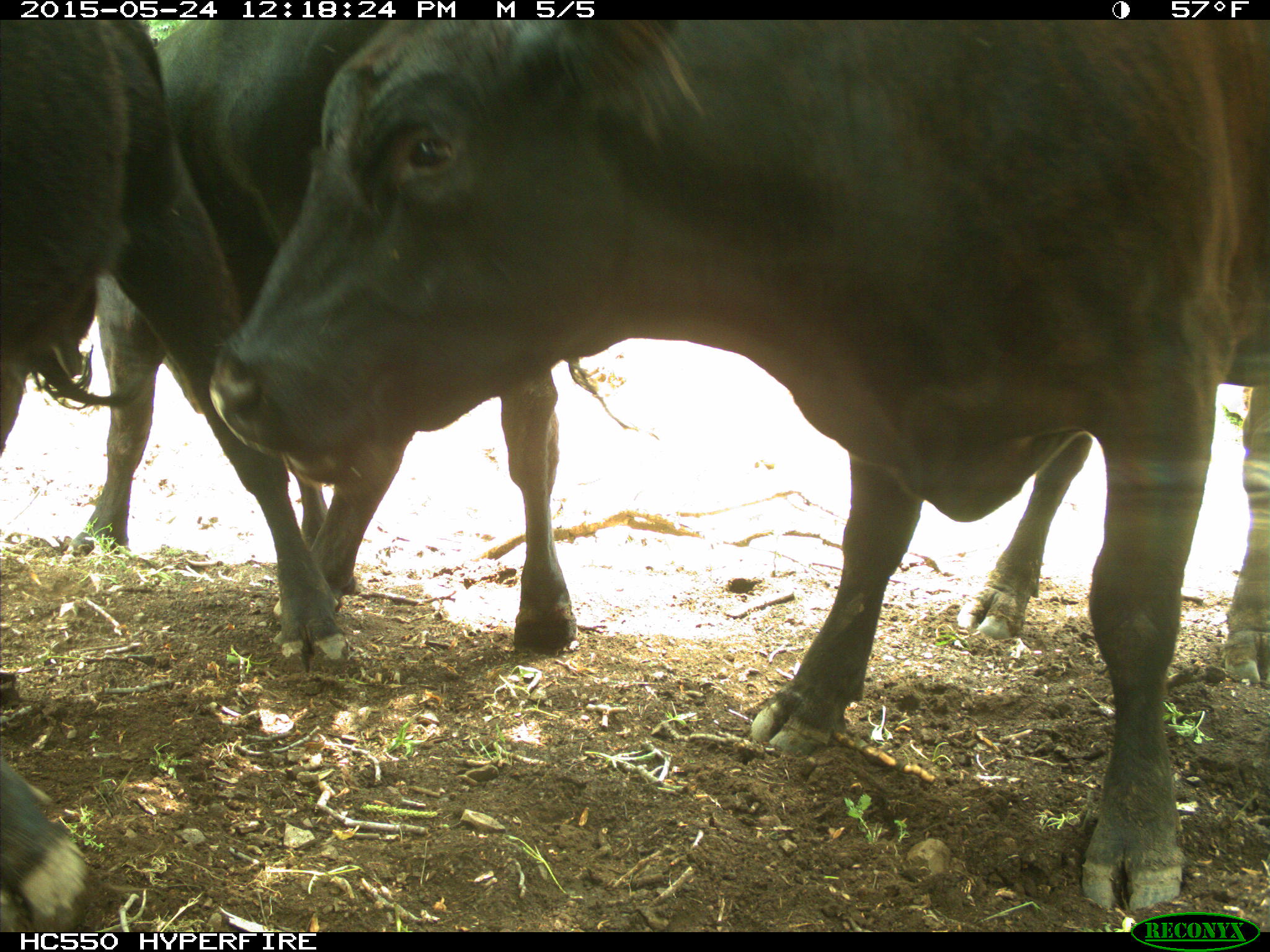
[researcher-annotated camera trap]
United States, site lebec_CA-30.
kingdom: Animalia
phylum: Chordata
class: Mammalia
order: Artiodactyla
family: Bovidae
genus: Bos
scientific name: Bos taurus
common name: domestic cow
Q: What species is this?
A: Bos taurus (domestic cow).